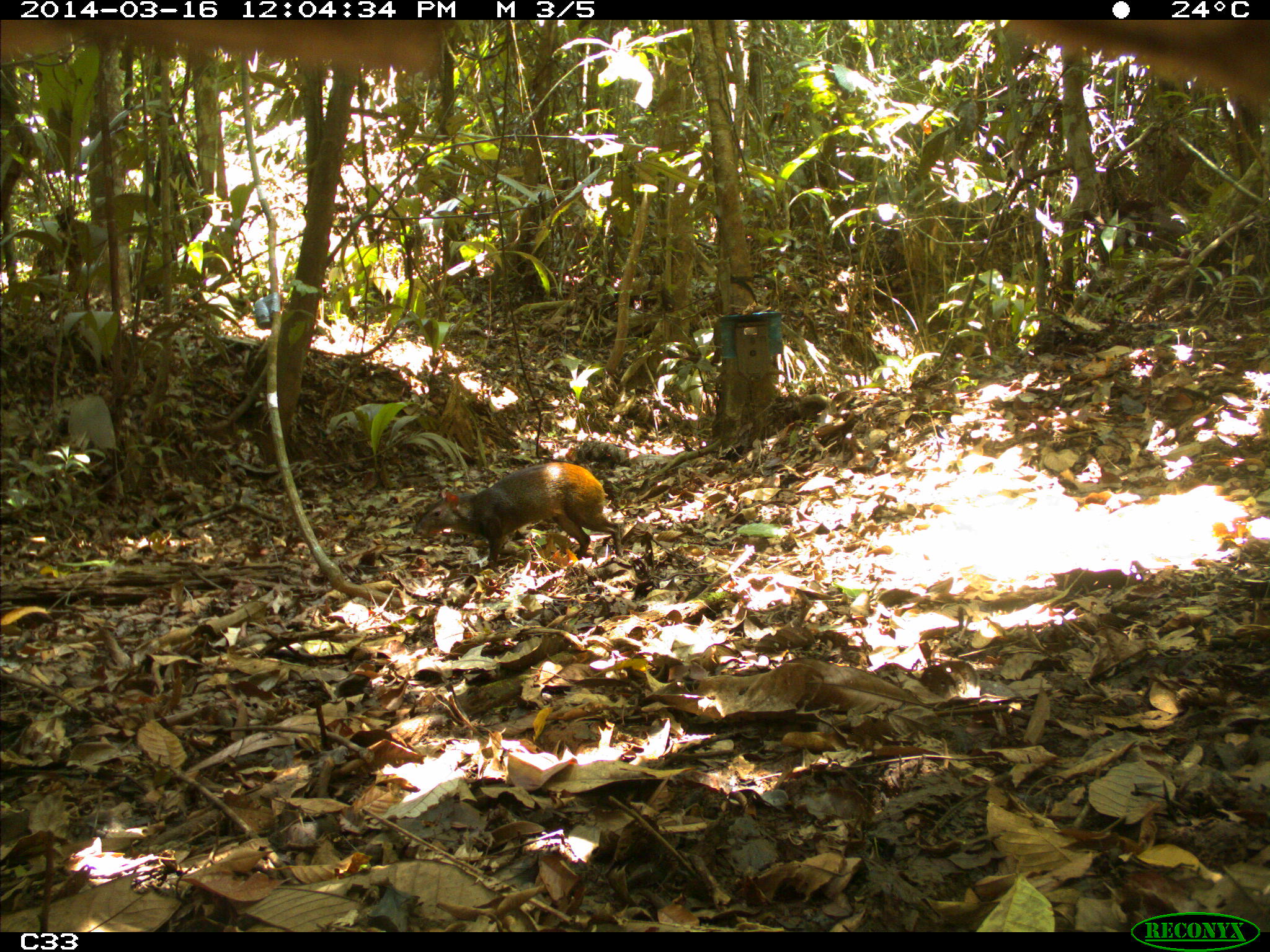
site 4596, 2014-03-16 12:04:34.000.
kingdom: Animalia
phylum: Chordata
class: Mammalia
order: Rodentia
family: Dasyproctidae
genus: Dasyprocta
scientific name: Dasyprocta leporina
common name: red-rumped agouti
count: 1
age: adult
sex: male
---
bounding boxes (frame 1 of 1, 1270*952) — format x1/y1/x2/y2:
dasyprocta leporina: 412/461/623/571